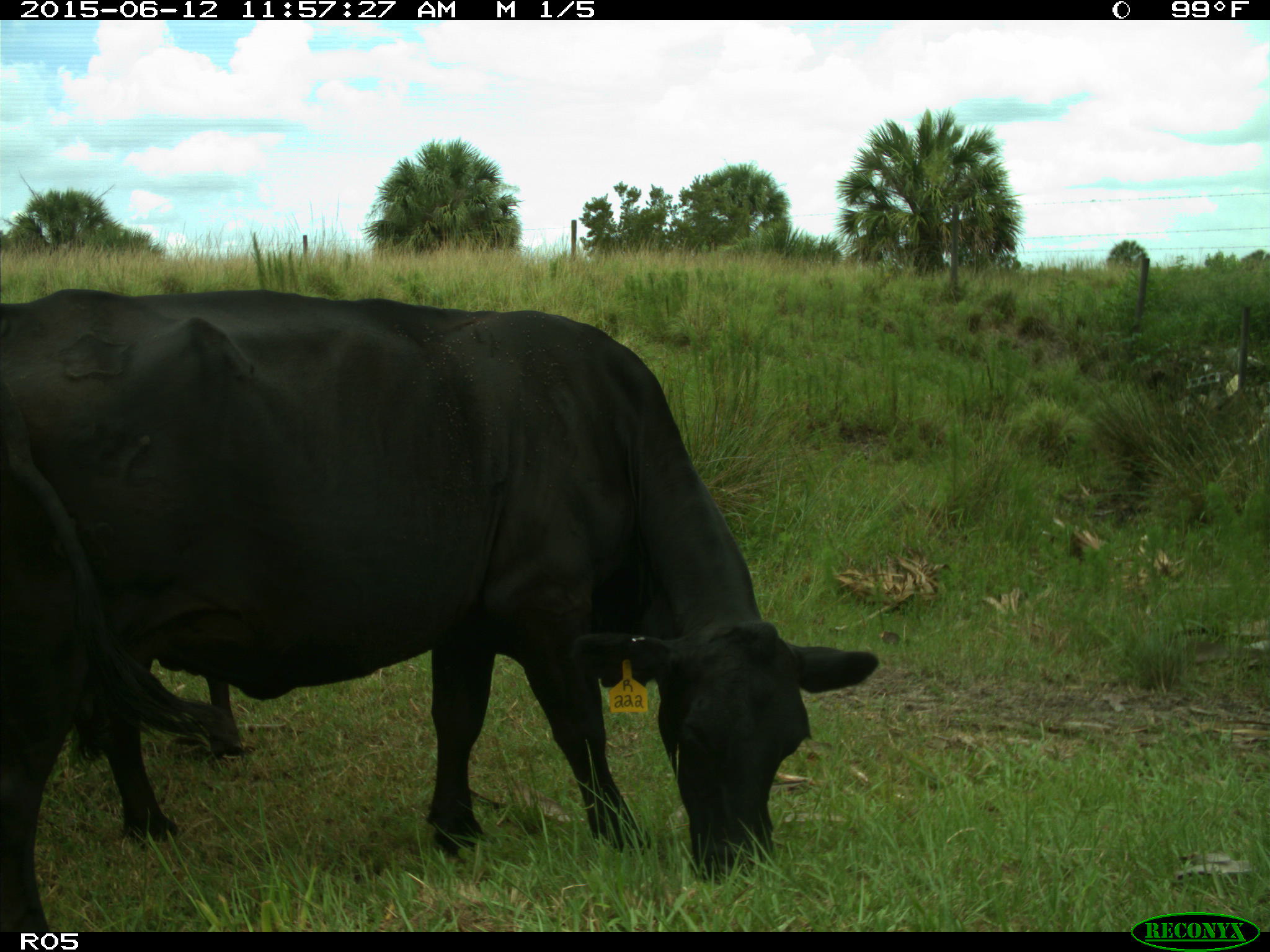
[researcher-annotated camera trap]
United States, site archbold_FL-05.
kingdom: Animalia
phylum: Chordata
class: Mammalia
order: Artiodactyla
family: Bovidae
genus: Bos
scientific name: Bos taurus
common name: domestic cow